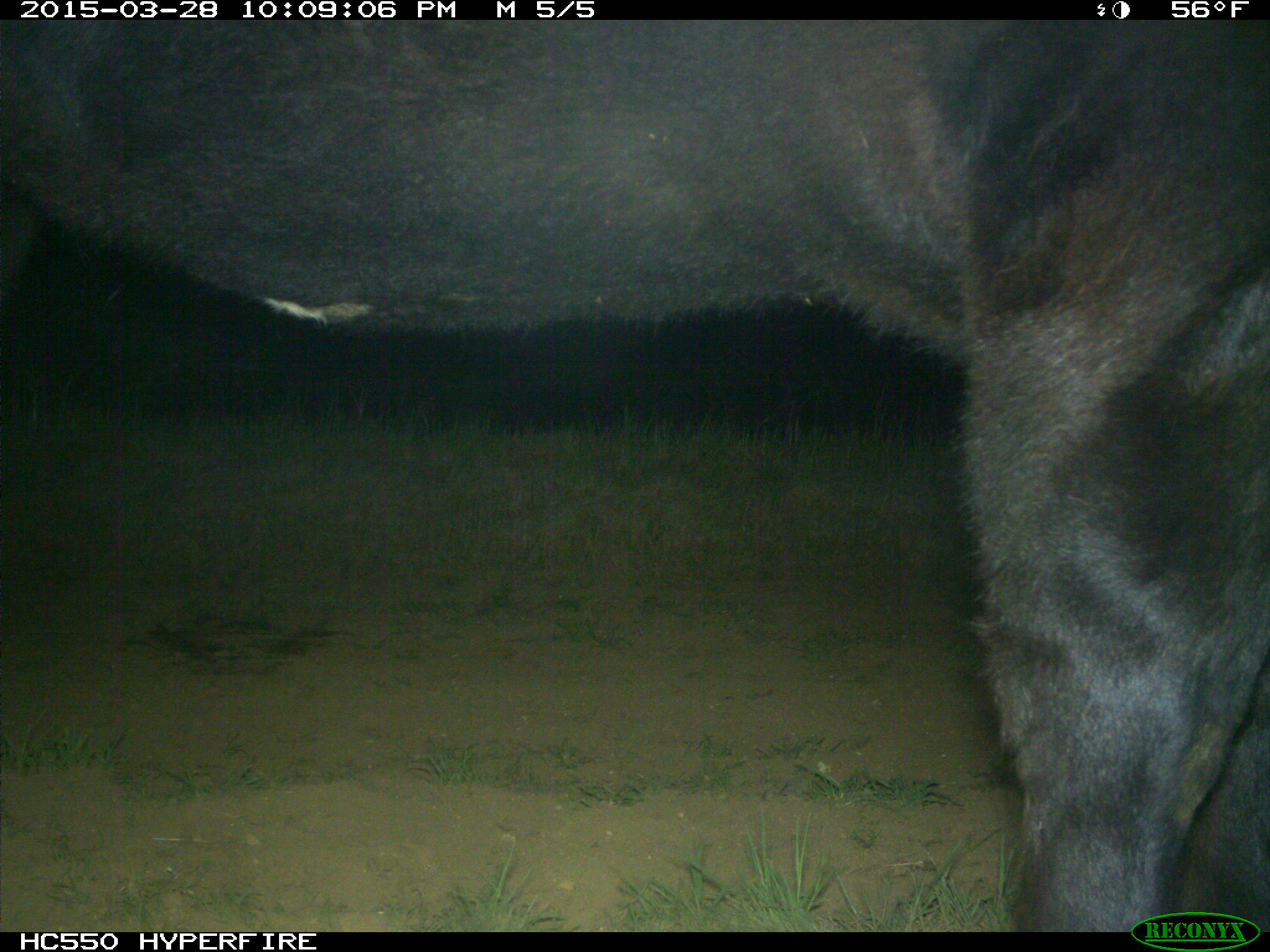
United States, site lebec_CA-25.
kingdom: Animalia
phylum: Chordata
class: Mammalia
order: Artiodactyla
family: Bovidae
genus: Bos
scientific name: Bos taurus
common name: domestic cow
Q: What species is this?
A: Bos taurus (domestic cow).